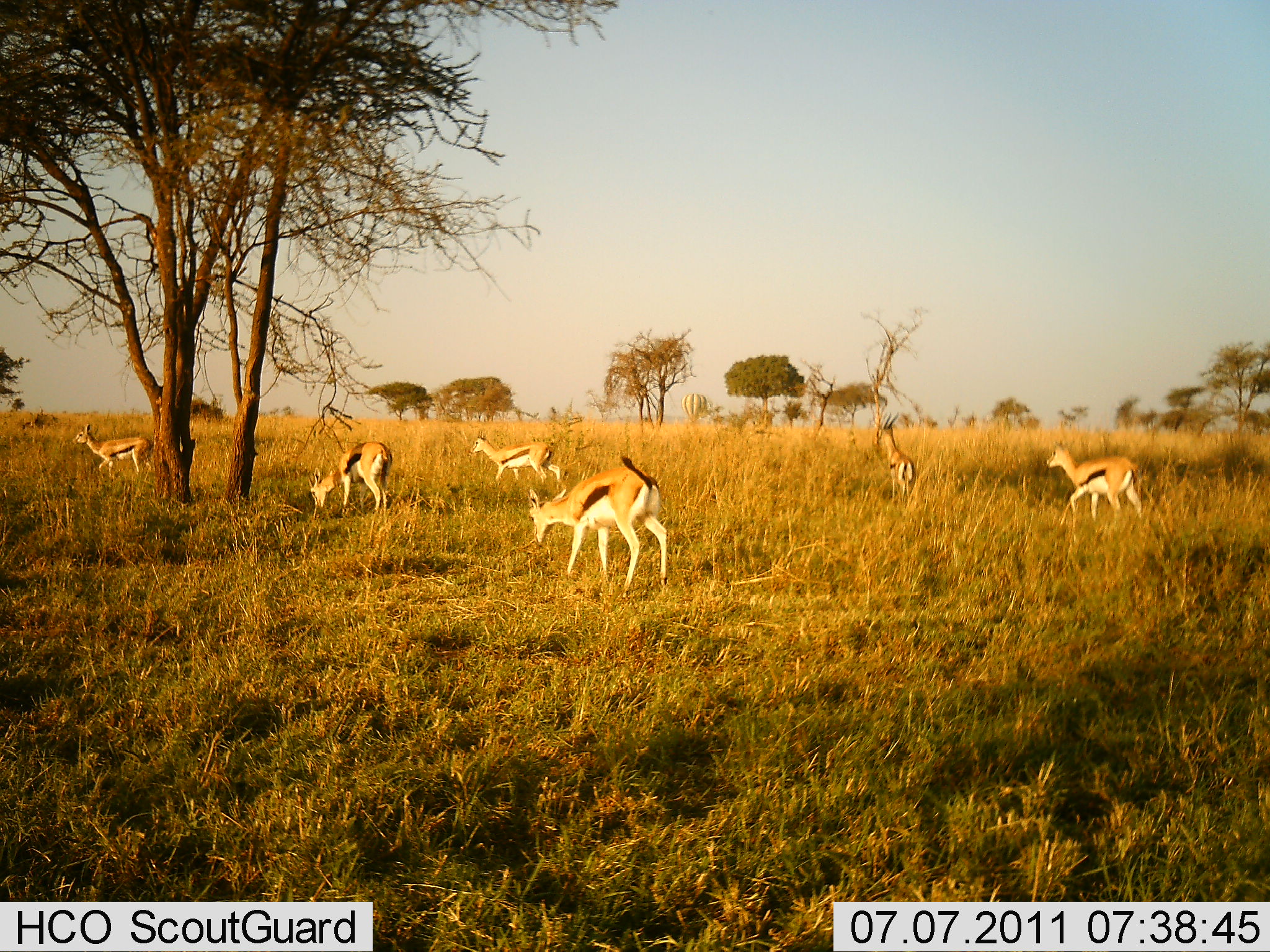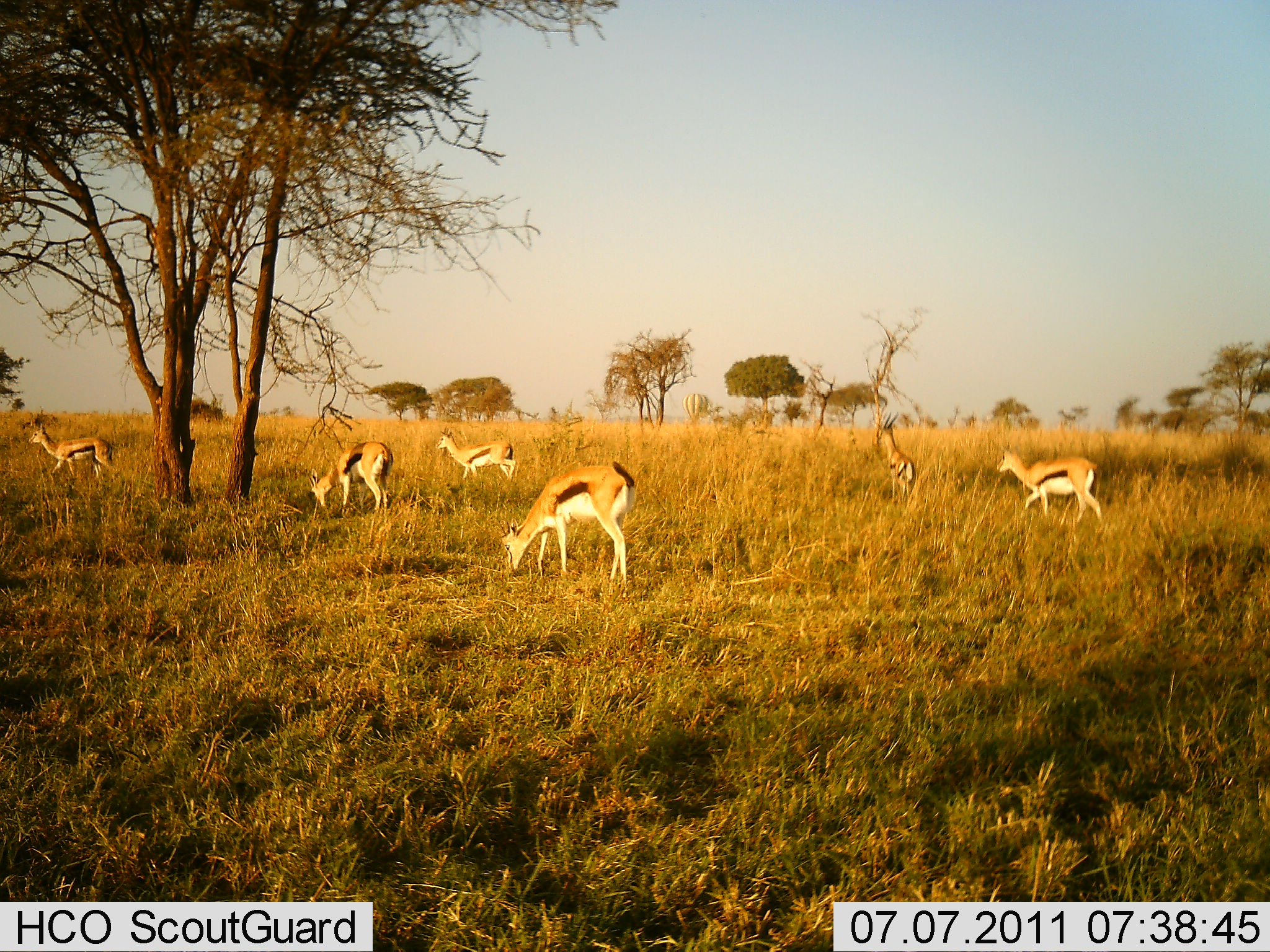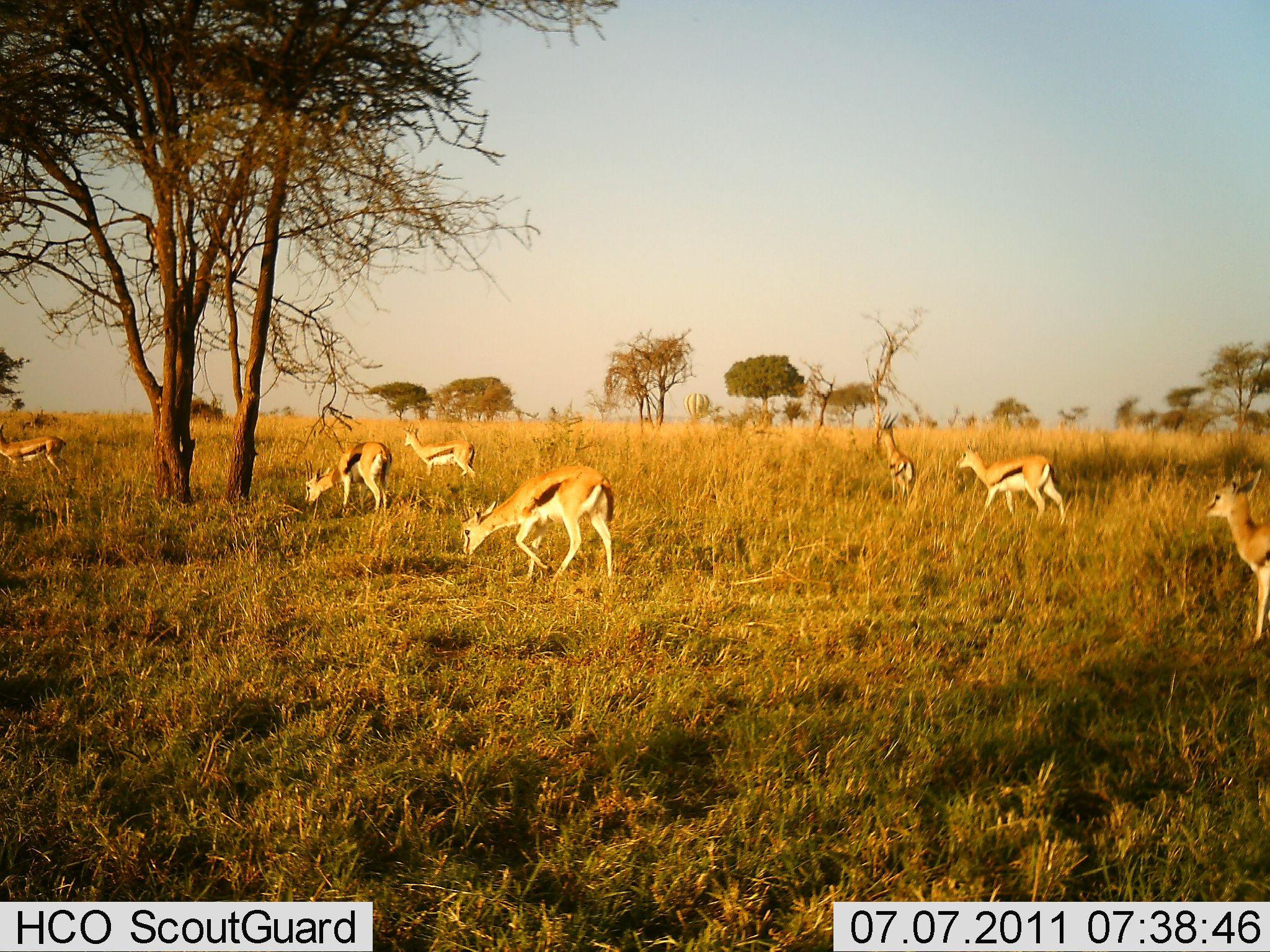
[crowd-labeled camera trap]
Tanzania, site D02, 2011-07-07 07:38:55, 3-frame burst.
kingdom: Animalia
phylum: Chordata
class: Mammalia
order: Artiodactyla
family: Bovidae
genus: Eudorcas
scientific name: Eudorcas thomsonii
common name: thomson's gazelle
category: gazellethomsons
Gazellethomsons (thomson's gazelle) (Eudorcas thomsonii), count 6. Behavior (volunteer vote fractions): standing 36%, resting 0%, moving 71%, interacting 0%. Young present (vote fraction): 0%. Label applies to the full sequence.